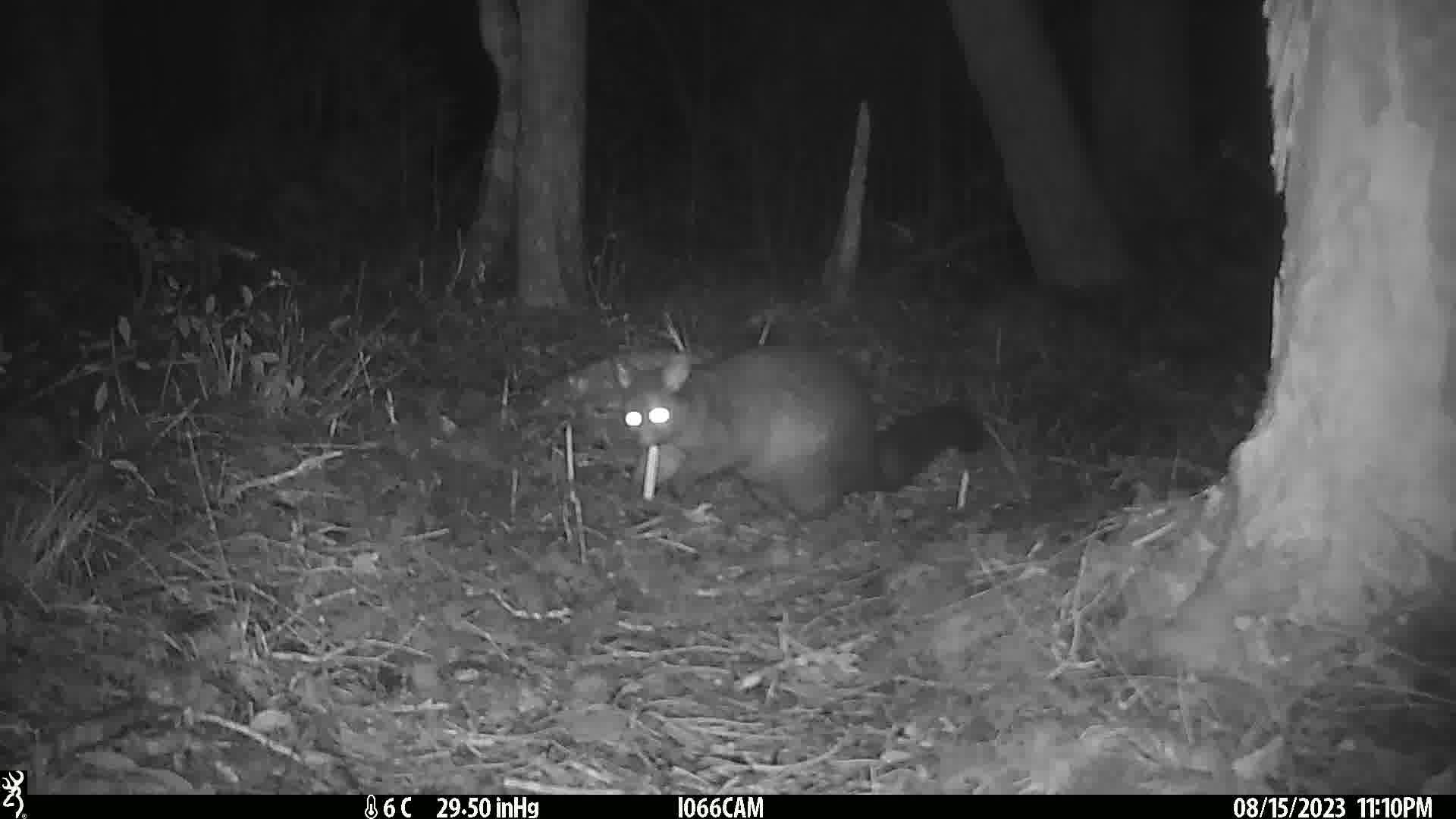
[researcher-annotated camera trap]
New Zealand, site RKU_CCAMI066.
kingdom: Animalia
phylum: Chordata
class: Mammalia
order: Diprotodontia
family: Phalangeridae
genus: Trichosurus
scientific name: Trichosurus vulpecula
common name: common brushtail possum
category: possum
Possum (common brushtail possum) (Trichosurus vulpecula).